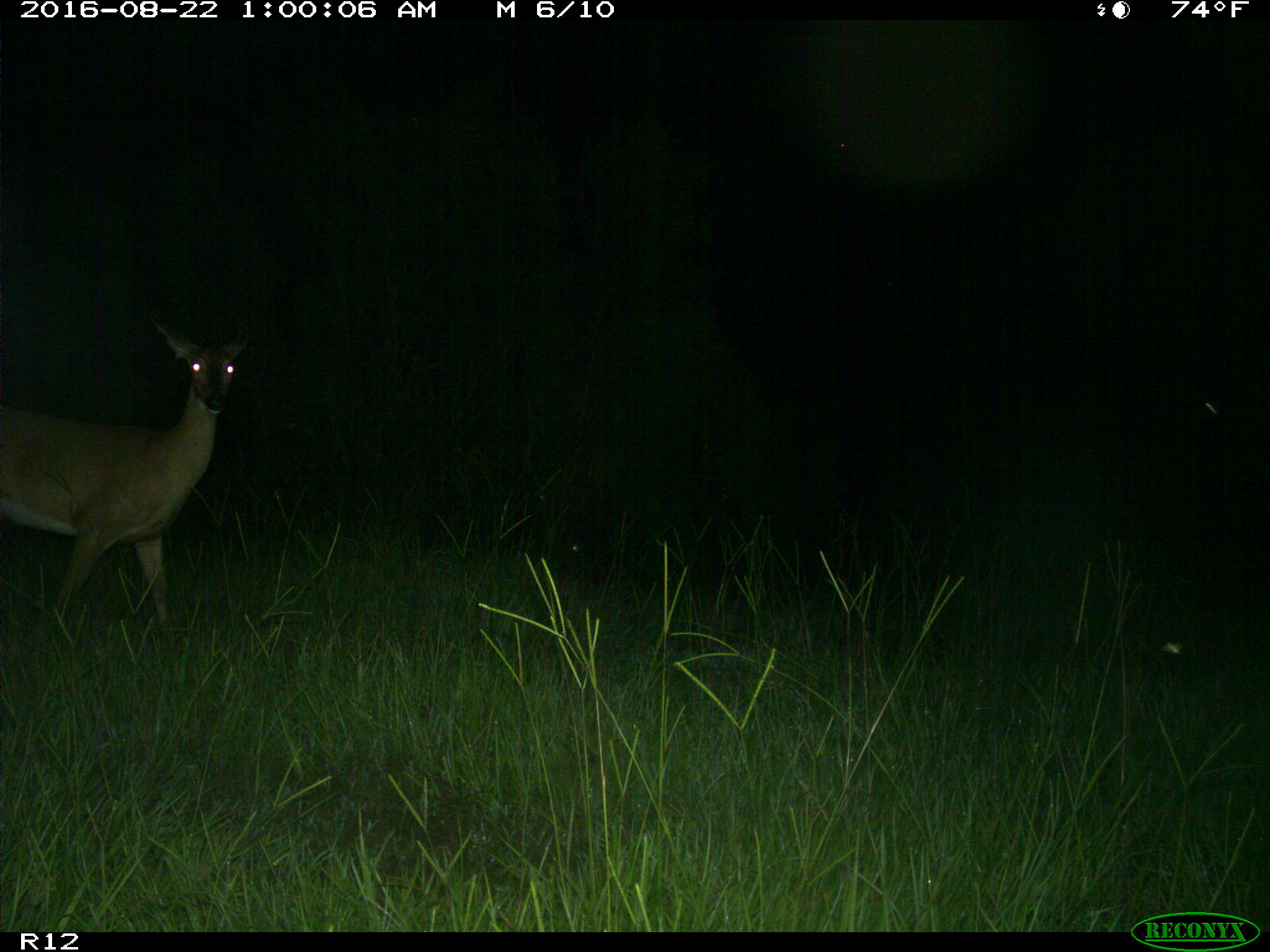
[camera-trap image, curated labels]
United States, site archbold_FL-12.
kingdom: Animalia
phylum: Chordata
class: Mammalia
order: Artiodactyla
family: Cervidae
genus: Odocoileus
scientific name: Odocoileus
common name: deer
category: unidentified deer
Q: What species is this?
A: Unidentified deer (deer) (Odocoileus).